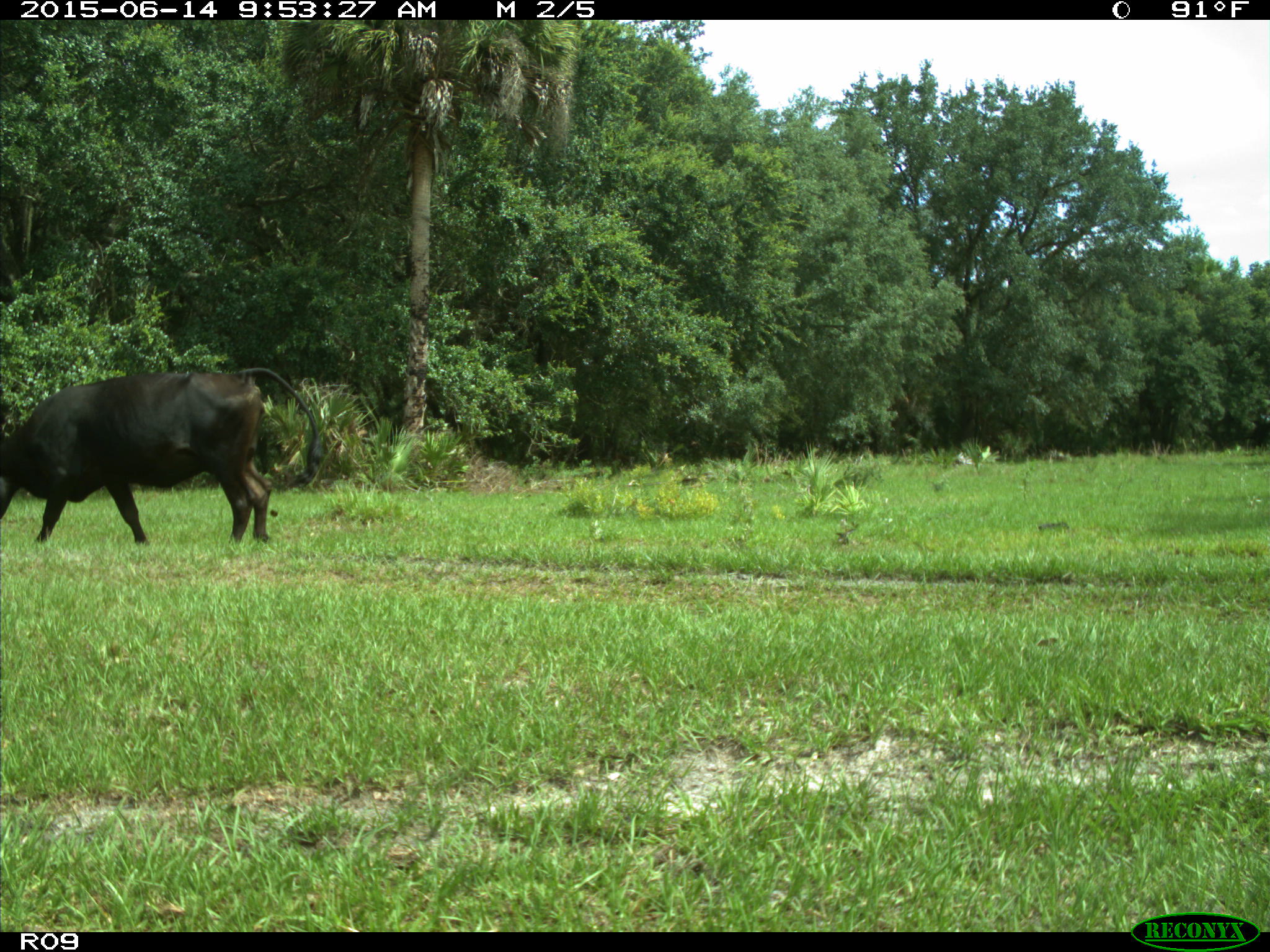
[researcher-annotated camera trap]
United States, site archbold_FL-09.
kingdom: Animalia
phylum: Chordata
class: Mammalia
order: Artiodactyla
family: Bovidae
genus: Bos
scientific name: Bos taurus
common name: domestic cow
Bos taurus (domestic cow).